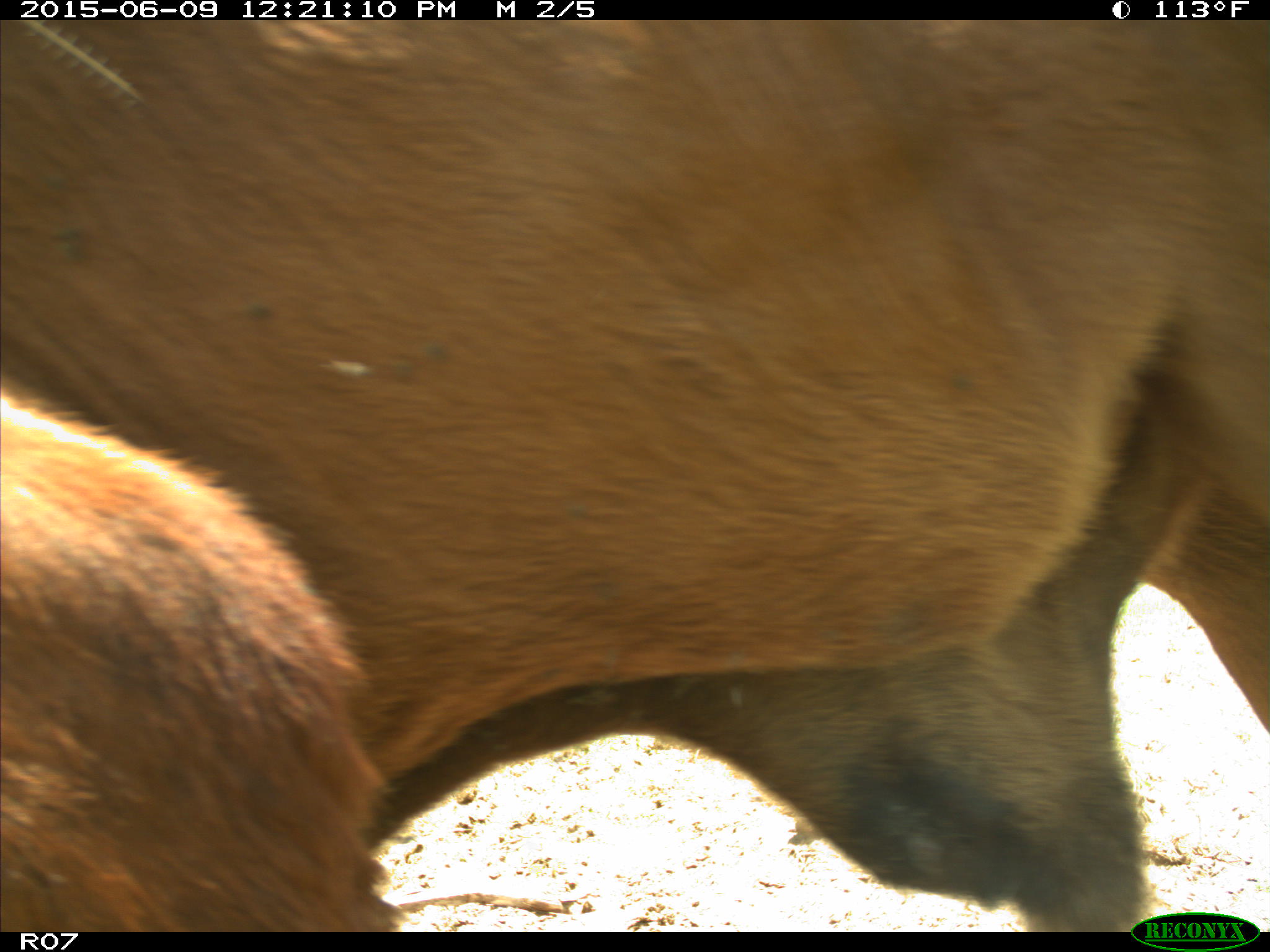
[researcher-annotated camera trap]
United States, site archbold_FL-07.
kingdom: Animalia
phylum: Chordata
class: Mammalia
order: Artiodactyla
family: Bovidae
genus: Bos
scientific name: Bos taurus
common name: domestic cow